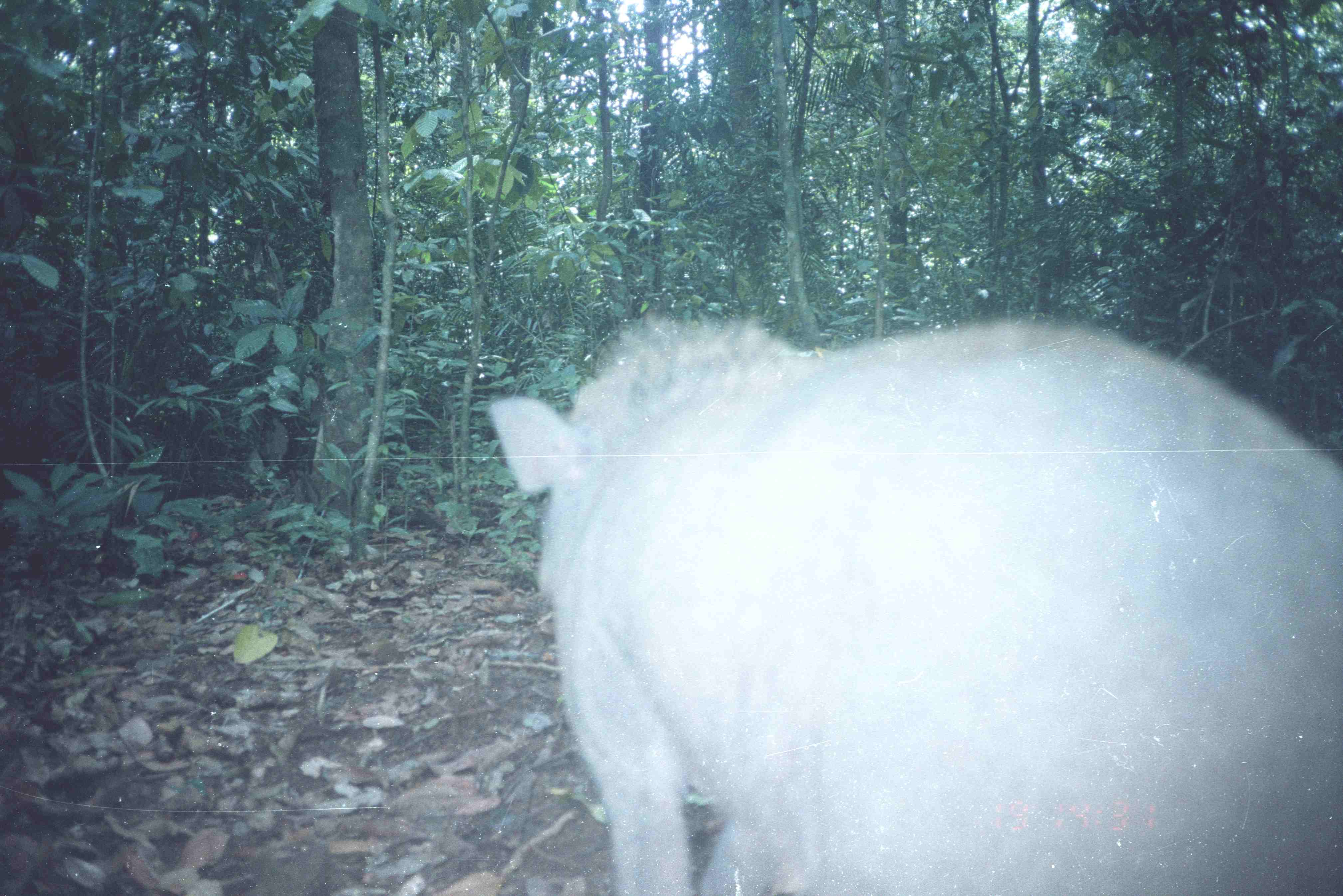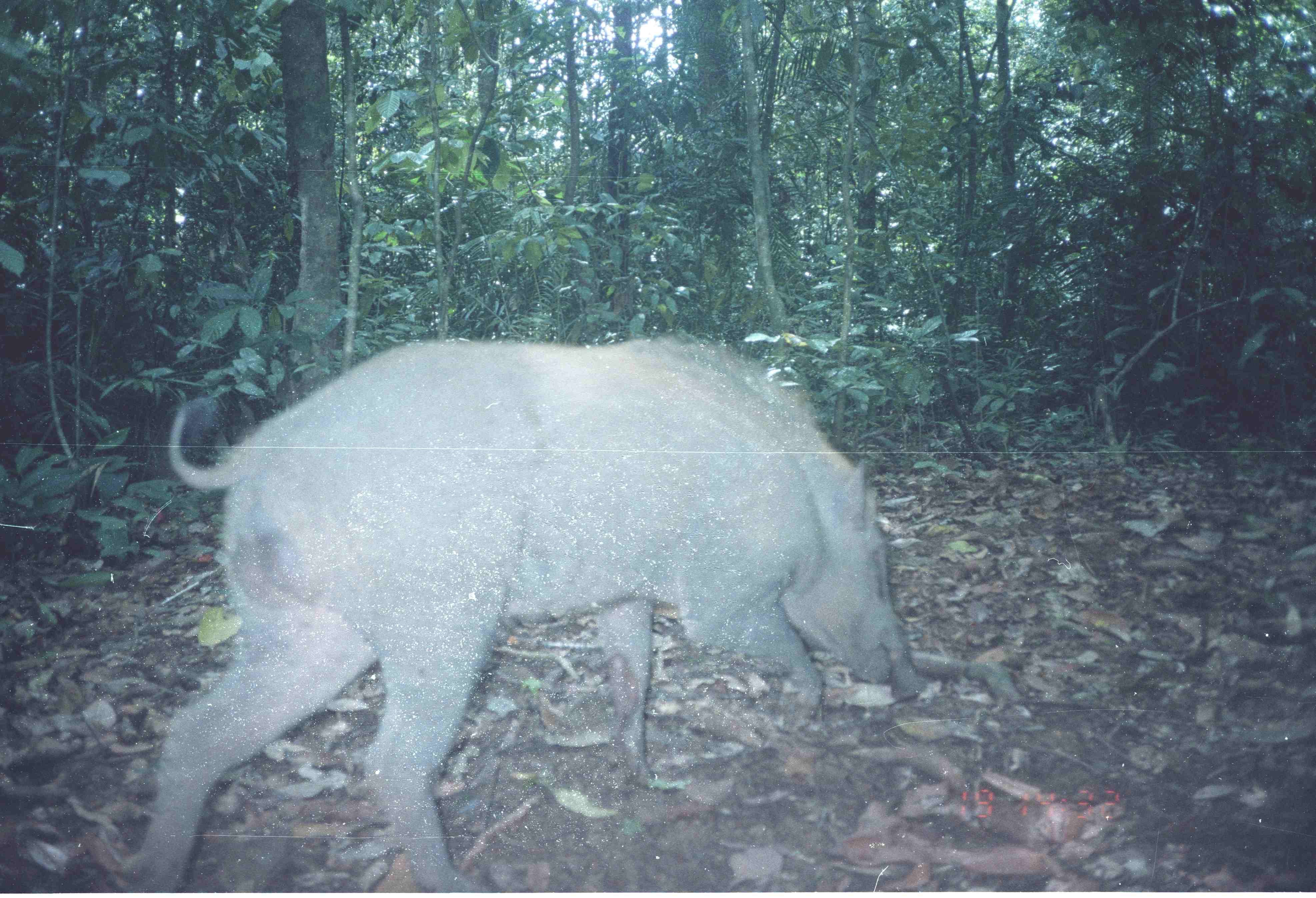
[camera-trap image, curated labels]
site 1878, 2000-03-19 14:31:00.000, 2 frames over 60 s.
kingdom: Animalia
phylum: Chordata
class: Mammalia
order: Artiodactyla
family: Suidae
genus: Sus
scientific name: Sus scrofa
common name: wild boar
Sus scrofa (wild boar), count 1.